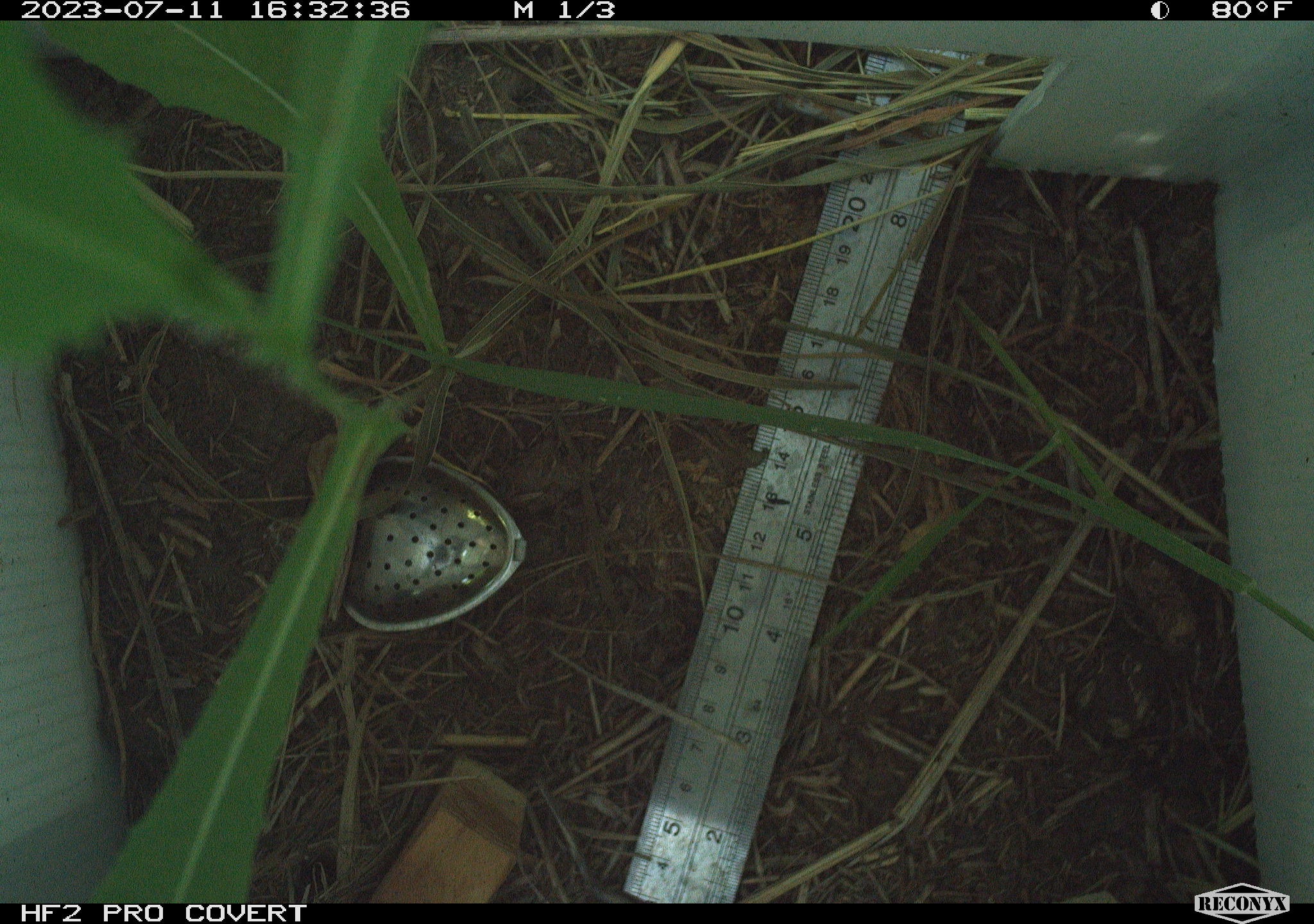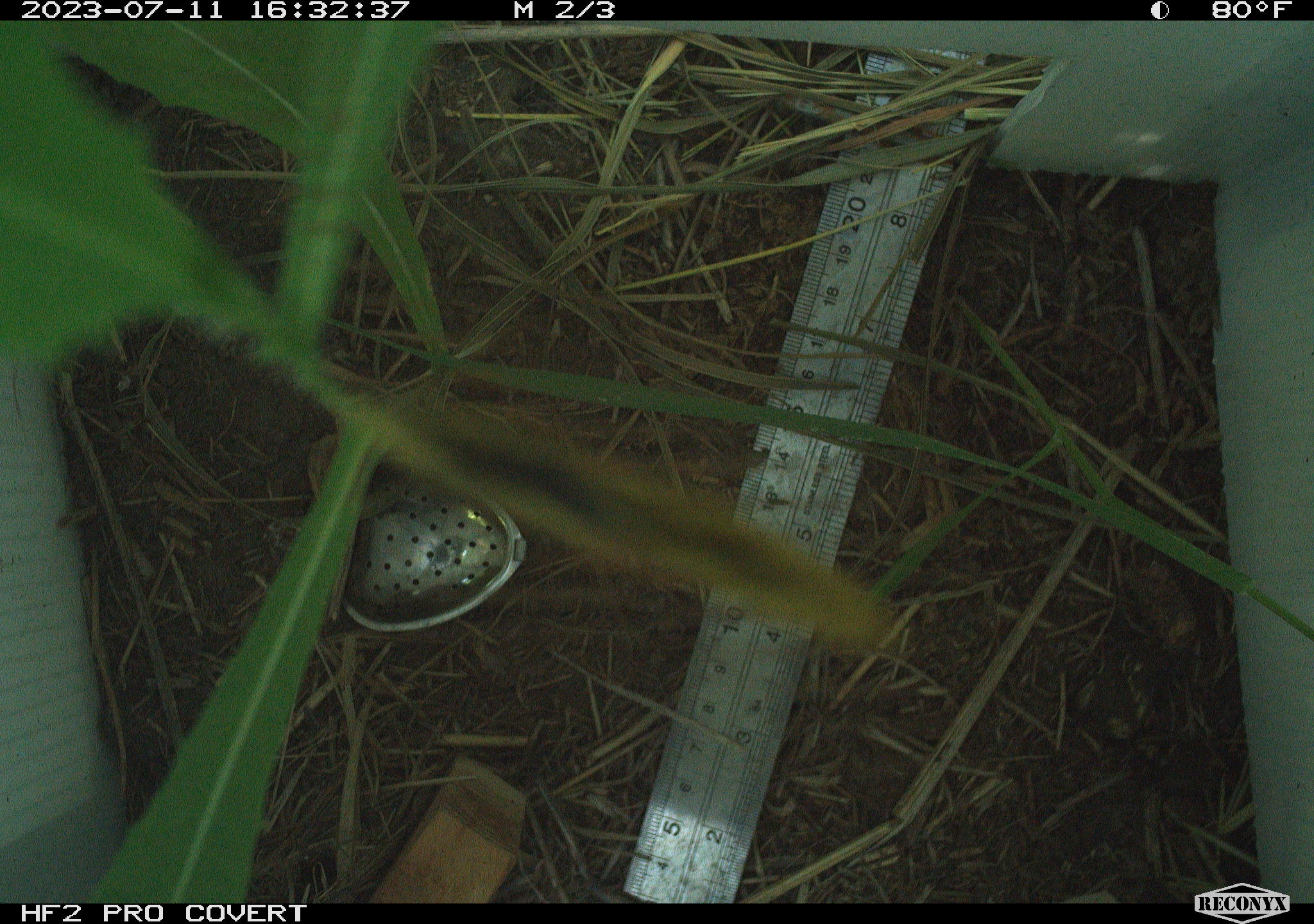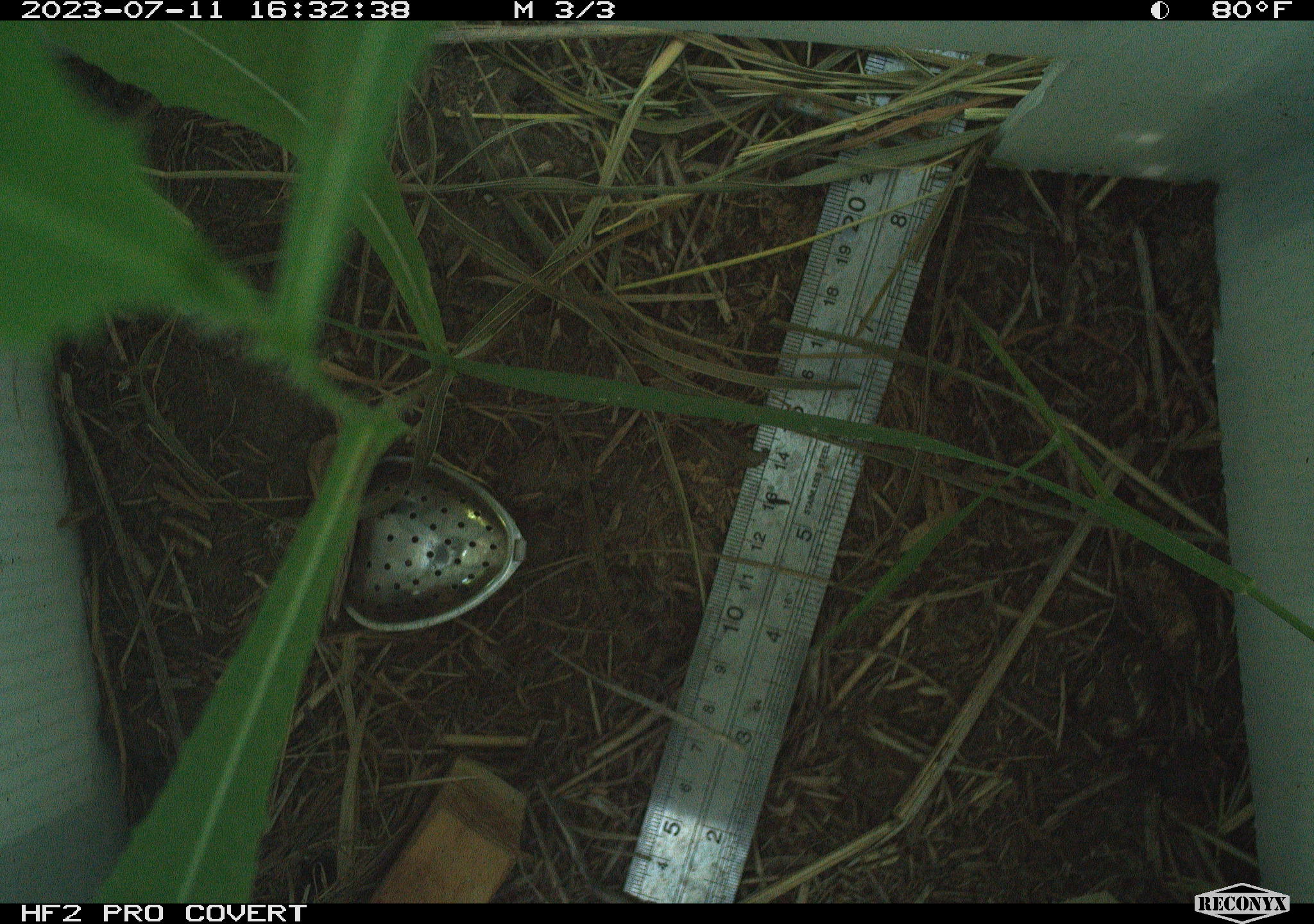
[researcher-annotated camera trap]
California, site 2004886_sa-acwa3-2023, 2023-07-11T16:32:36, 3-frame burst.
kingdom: Animalia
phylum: Arthropoda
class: Insecta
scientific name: Insecta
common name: insect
Insect (Insecta).